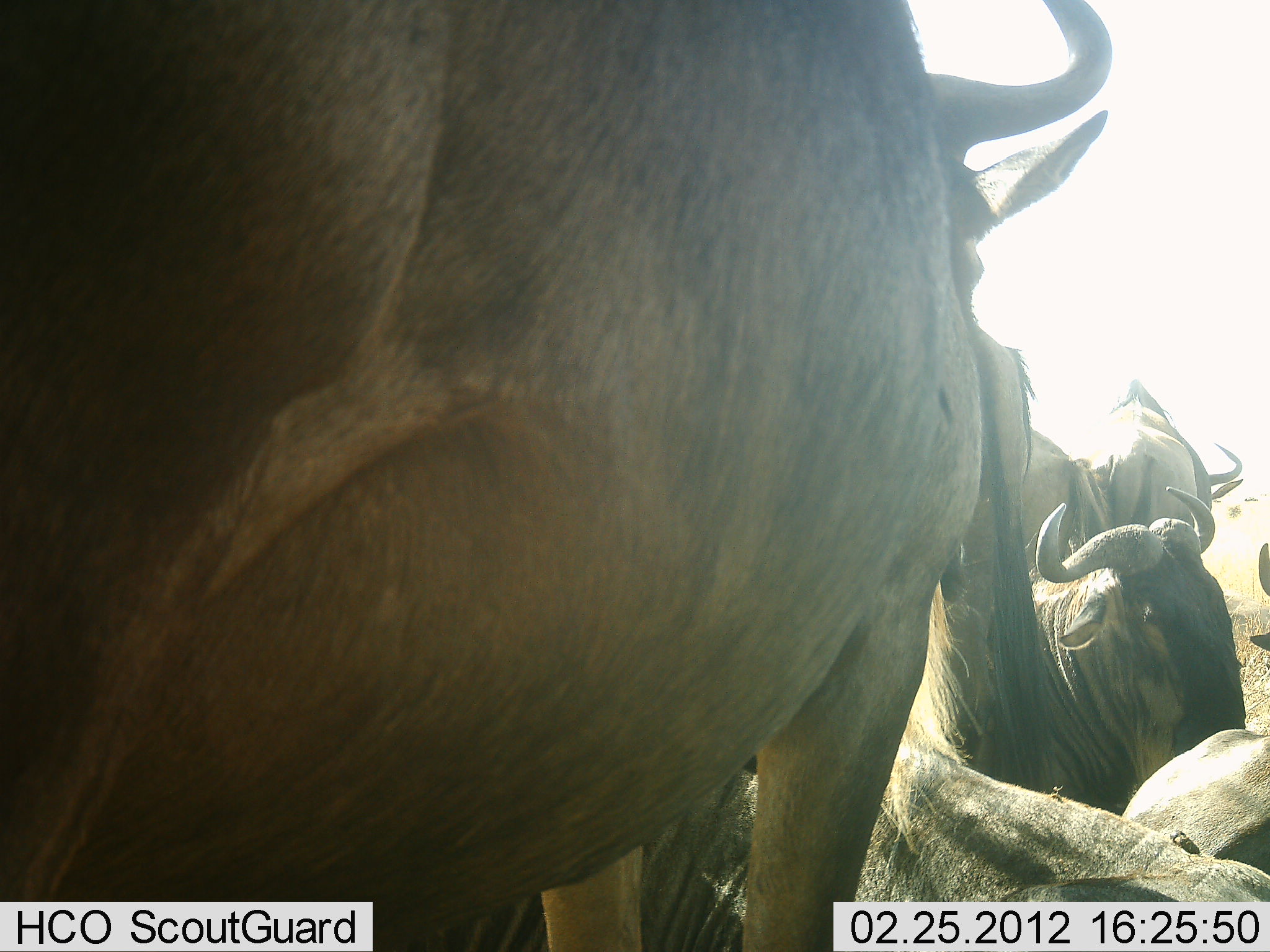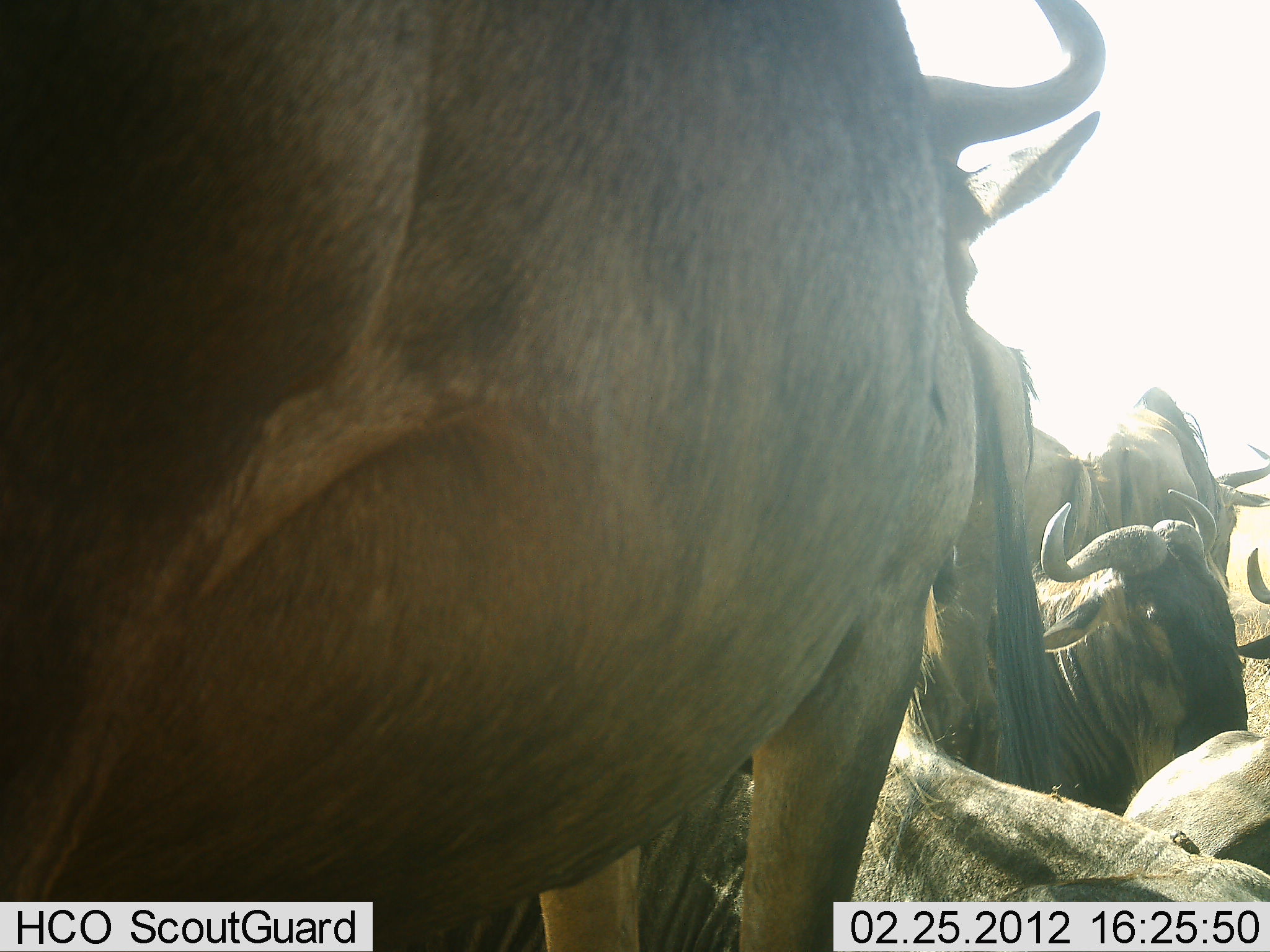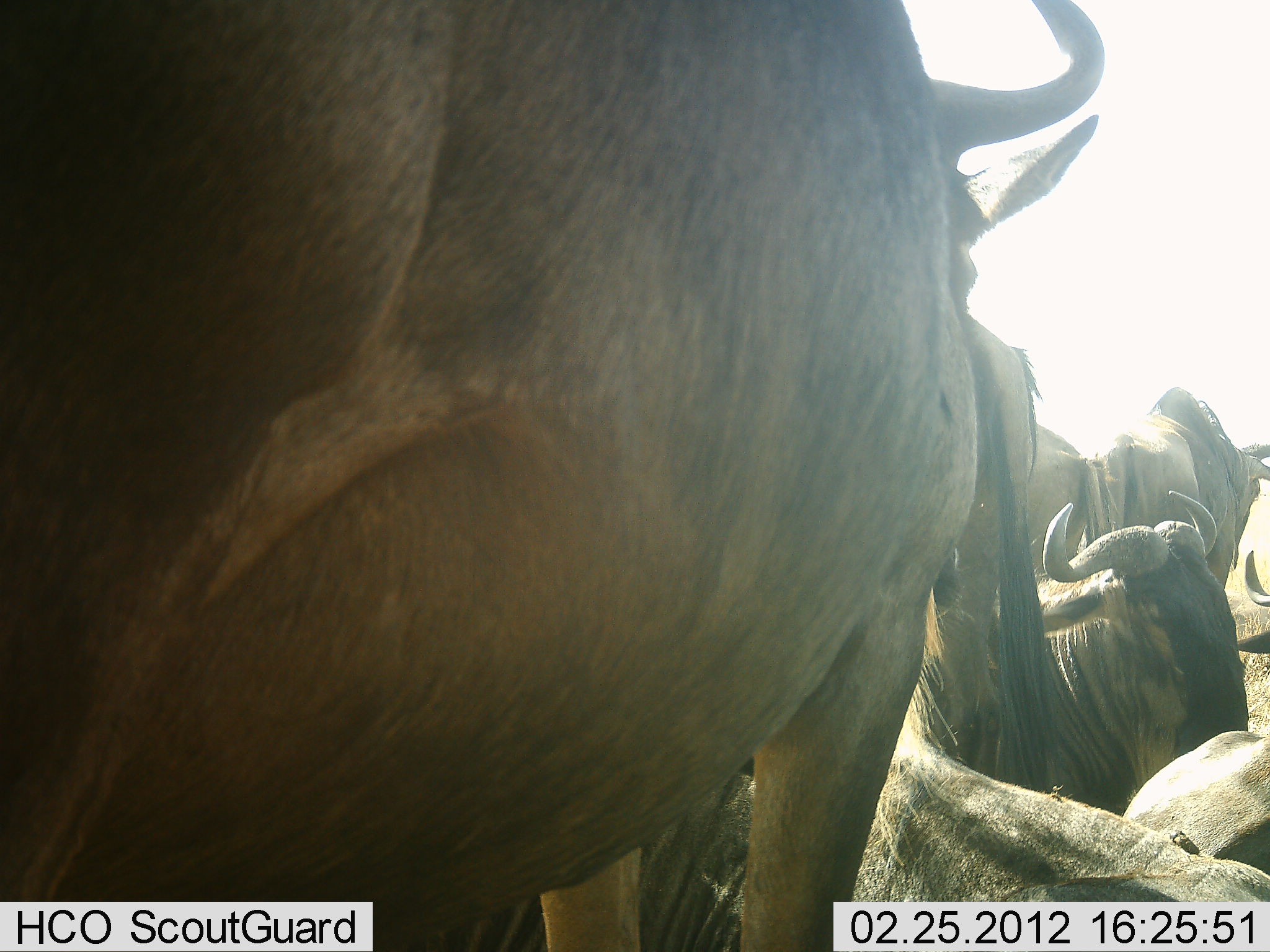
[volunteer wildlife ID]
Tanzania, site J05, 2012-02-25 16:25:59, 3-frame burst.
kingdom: Animalia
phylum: Chordata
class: Mammalia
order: Artiodactyla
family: Bovidae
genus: Connochaetes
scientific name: Connochaetes taurinus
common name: blue wildebeest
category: wildebeest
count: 6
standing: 83%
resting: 96%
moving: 4%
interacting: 0%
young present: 0%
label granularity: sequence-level